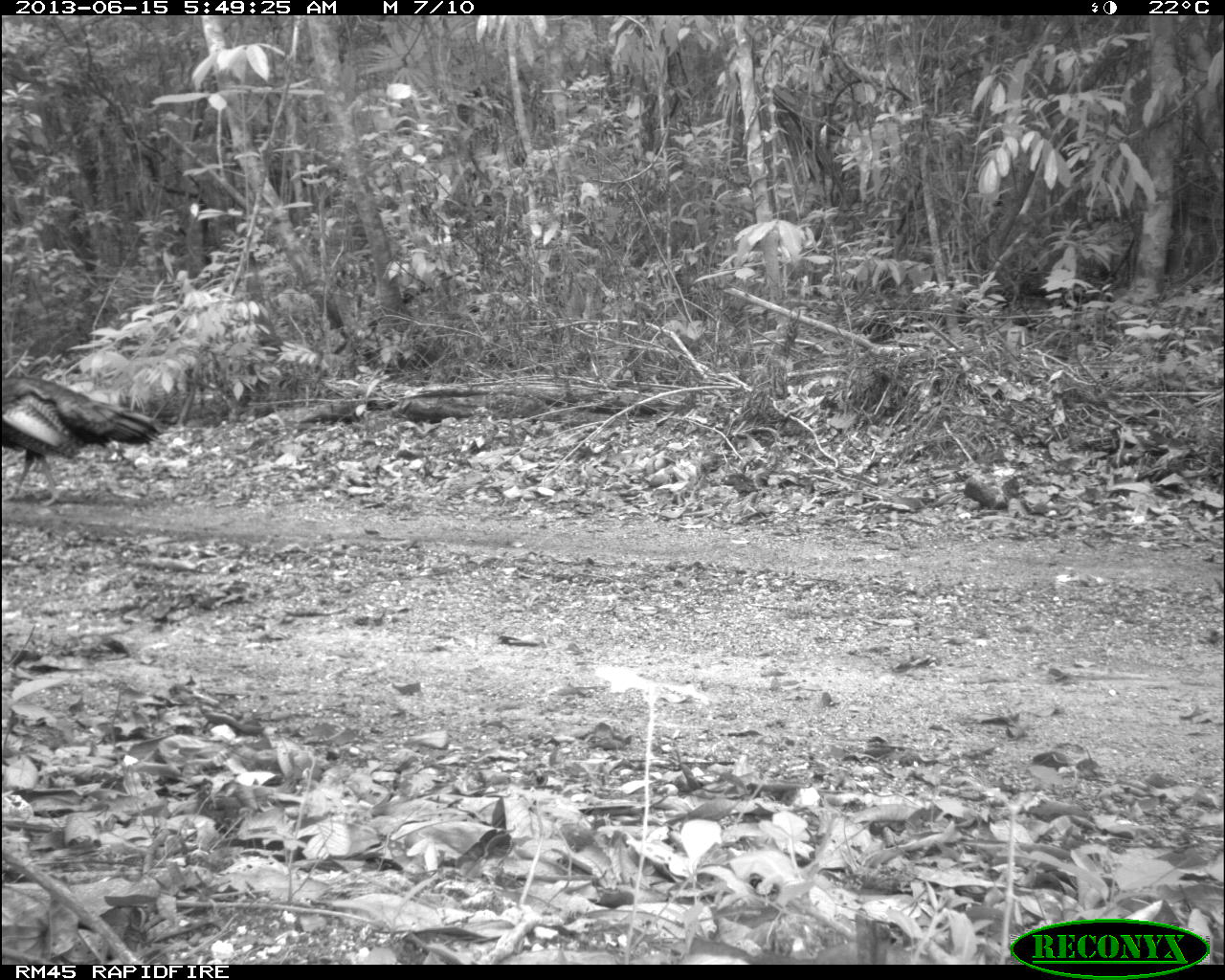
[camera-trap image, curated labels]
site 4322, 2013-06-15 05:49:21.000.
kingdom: Animalia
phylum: Chordata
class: Aves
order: Galliformes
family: Phasianidae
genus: Meleagris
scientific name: Meleagris ocellata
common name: ocellated turkey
Meleagris ocellata (ocellated turkey), count 1, sex male.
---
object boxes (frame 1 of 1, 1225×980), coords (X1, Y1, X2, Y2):
meleagris ocellata: (2, 374, 168, 505)